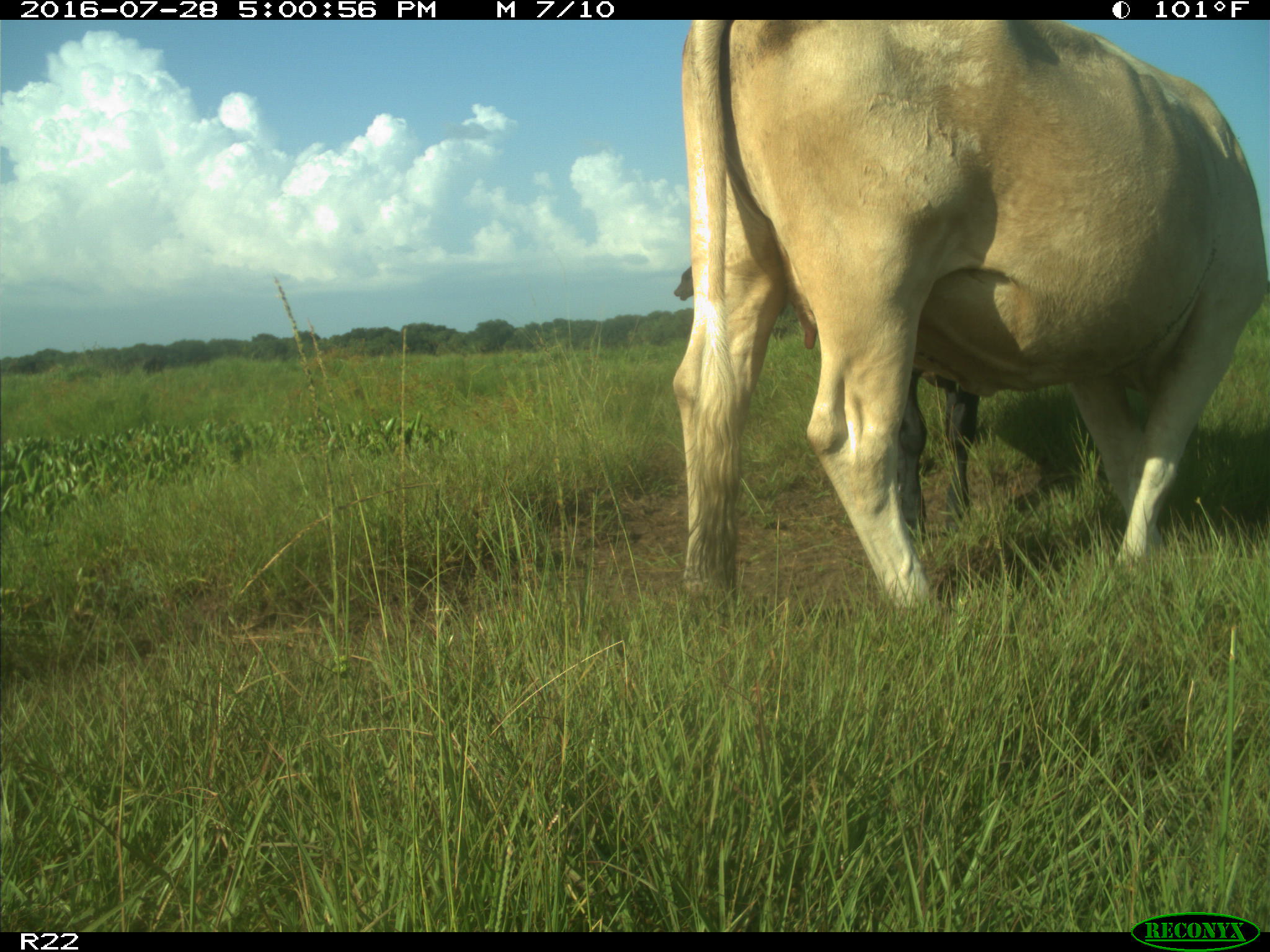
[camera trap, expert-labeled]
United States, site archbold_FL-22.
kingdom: Animalia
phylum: Chordata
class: Mammalia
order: Artiodactyla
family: Bovidae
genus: Bos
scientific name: Bos taurus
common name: domestic cow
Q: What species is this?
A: Bos taurus (domestic cow).